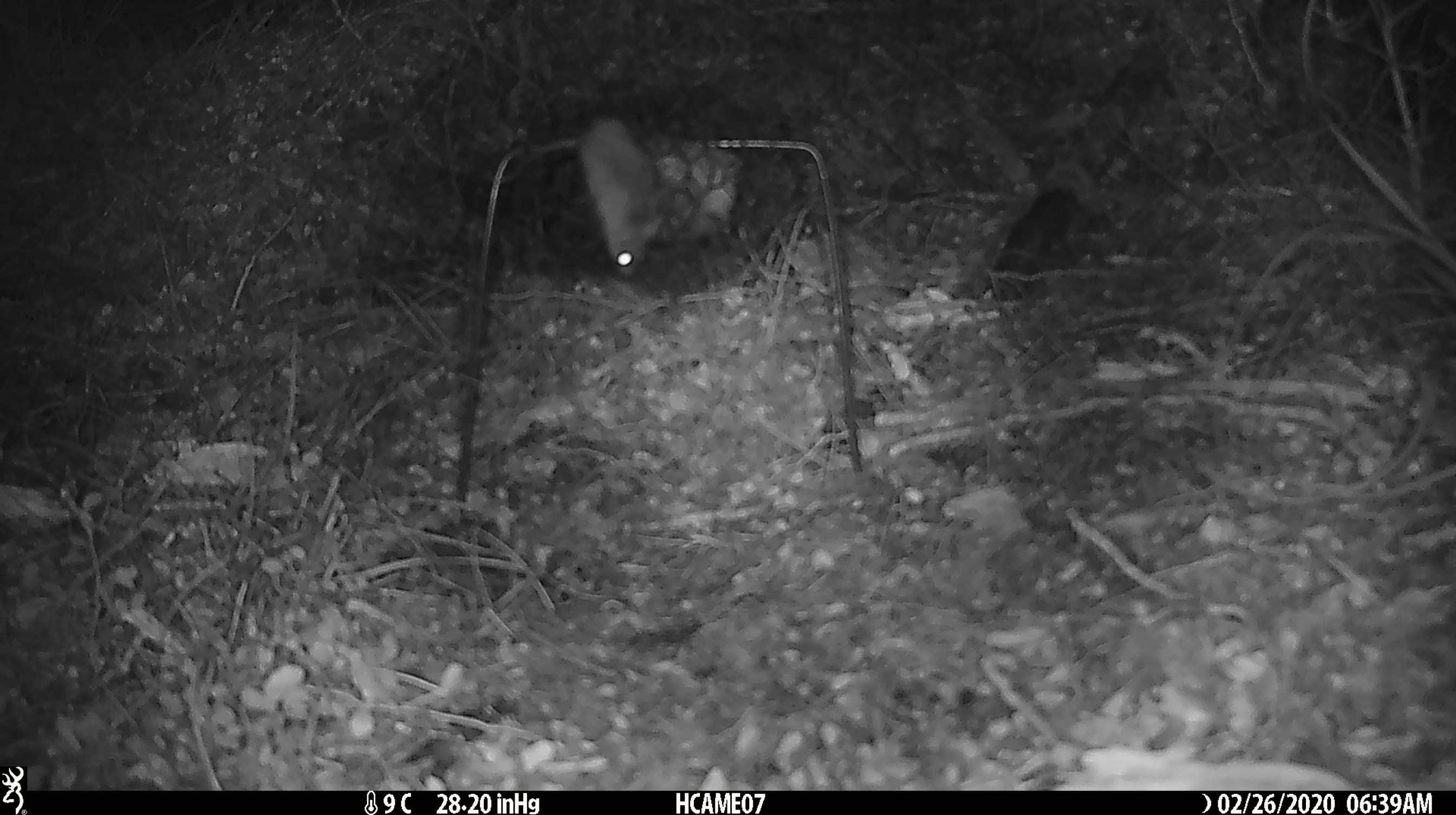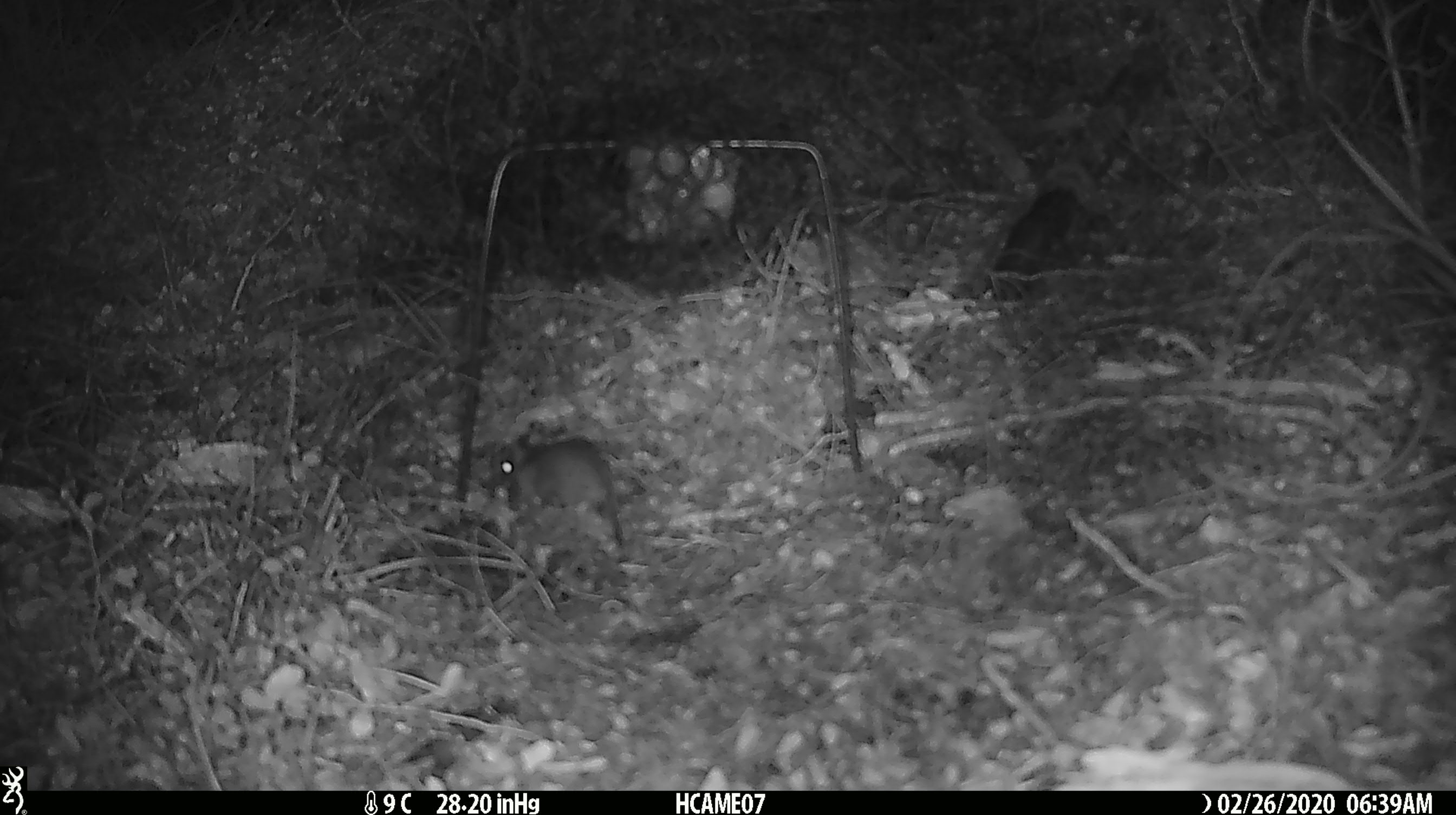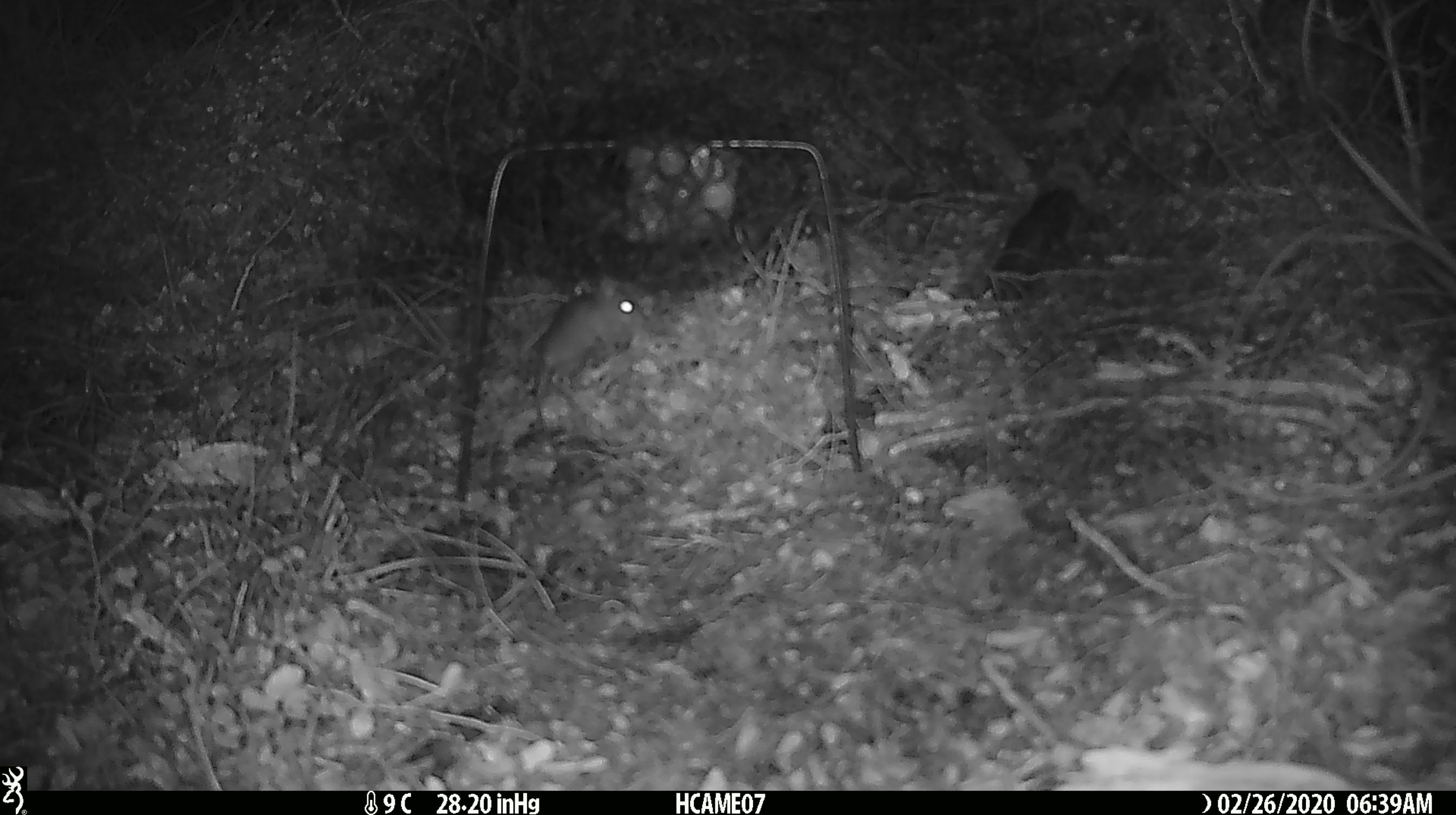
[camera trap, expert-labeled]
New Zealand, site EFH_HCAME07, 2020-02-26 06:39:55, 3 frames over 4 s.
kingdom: Animalia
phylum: Chordata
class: Mammalia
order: Rodentia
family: Muridae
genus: Mus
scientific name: Mus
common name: mouse